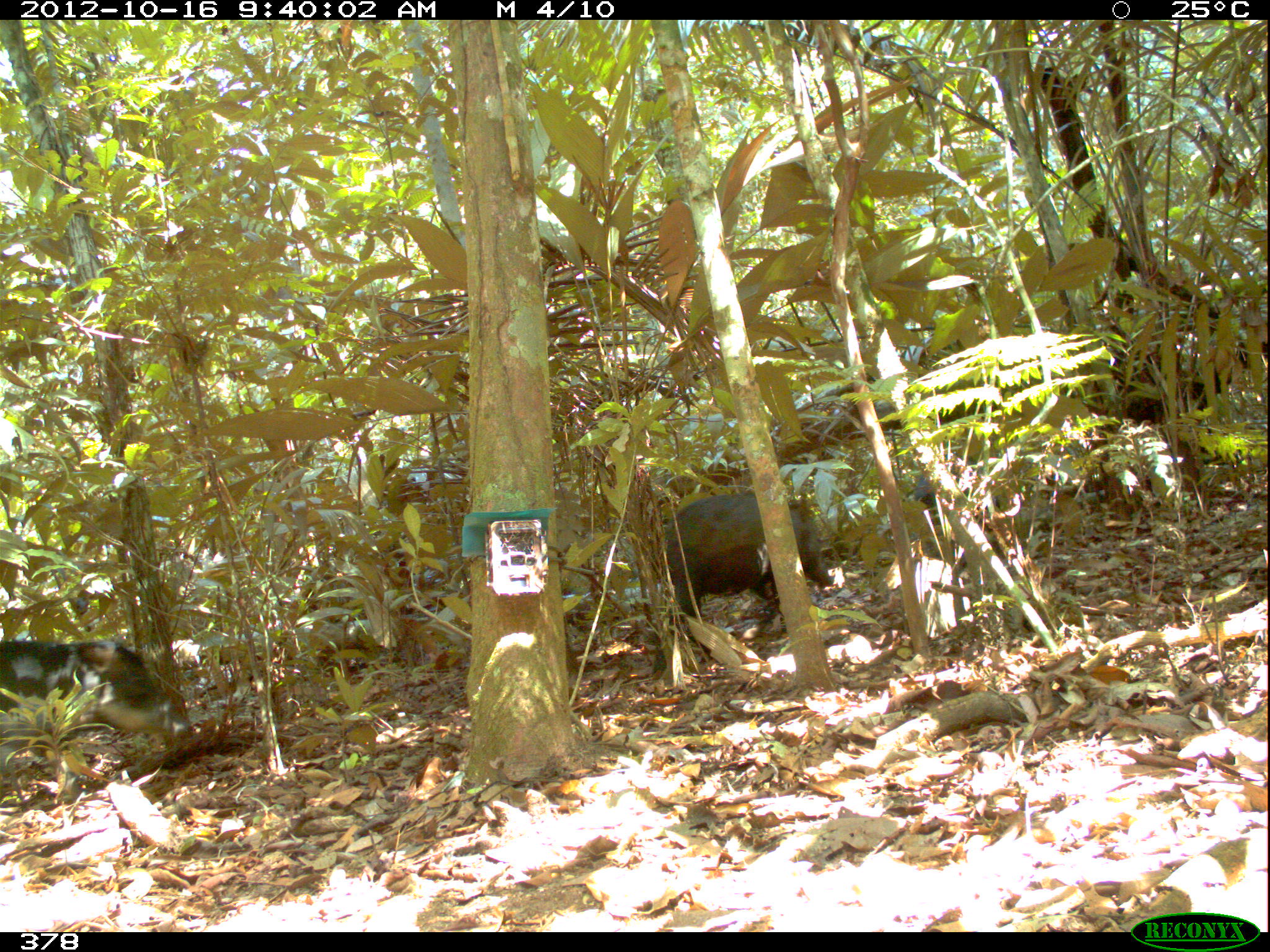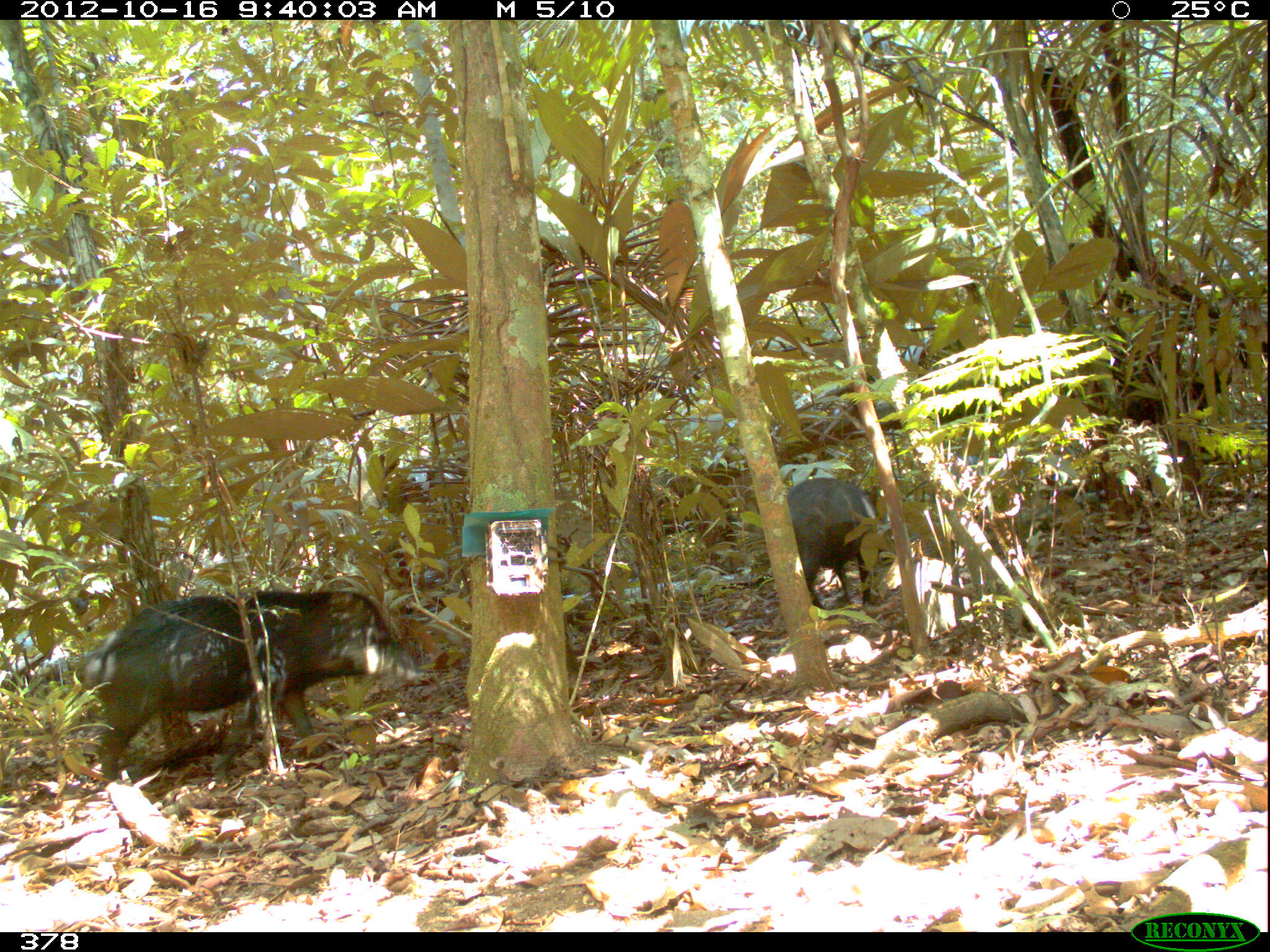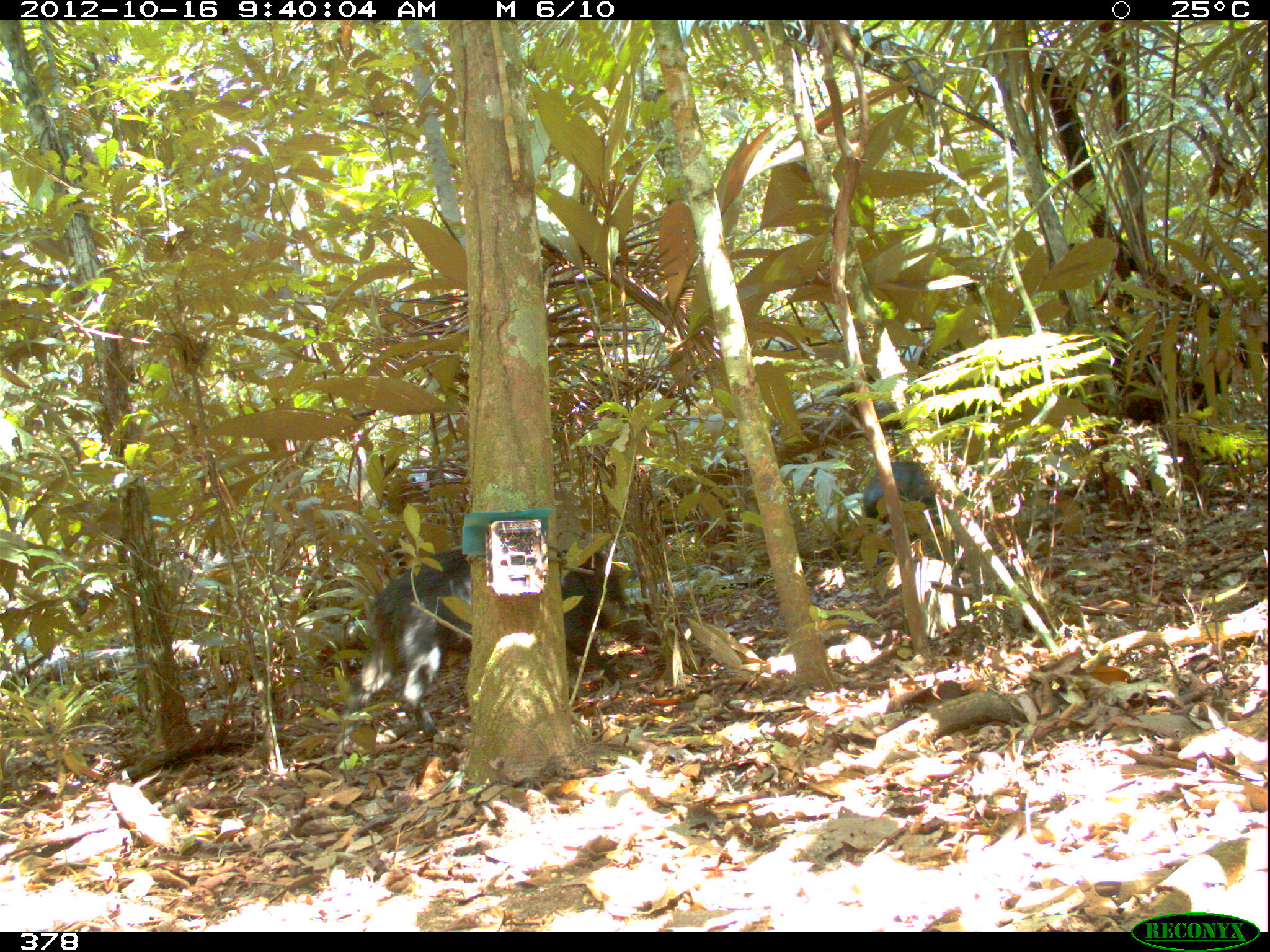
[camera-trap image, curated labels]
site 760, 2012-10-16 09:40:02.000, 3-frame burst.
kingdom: Animalia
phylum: Chordata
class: Mammalia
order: Artiodactyla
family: Tayassuidae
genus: Tayassu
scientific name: Tayassu pecari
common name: white-lipped peccary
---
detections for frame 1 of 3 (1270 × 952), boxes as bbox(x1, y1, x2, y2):
tayassu pecari: bbox(651, 492, 834, 672); bbox(0, 636, 192, 803); bbox(902, 455, 997, 526)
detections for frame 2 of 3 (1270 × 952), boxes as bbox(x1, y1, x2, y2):
tayassu pecari: bbox(80, 590, 431, 788); bbox(780, 476, 884, 605)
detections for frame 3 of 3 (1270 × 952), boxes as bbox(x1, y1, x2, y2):
tayassu pecari: bbox(344, 543, 649, 740); bbox(862, 460, 969, 540)